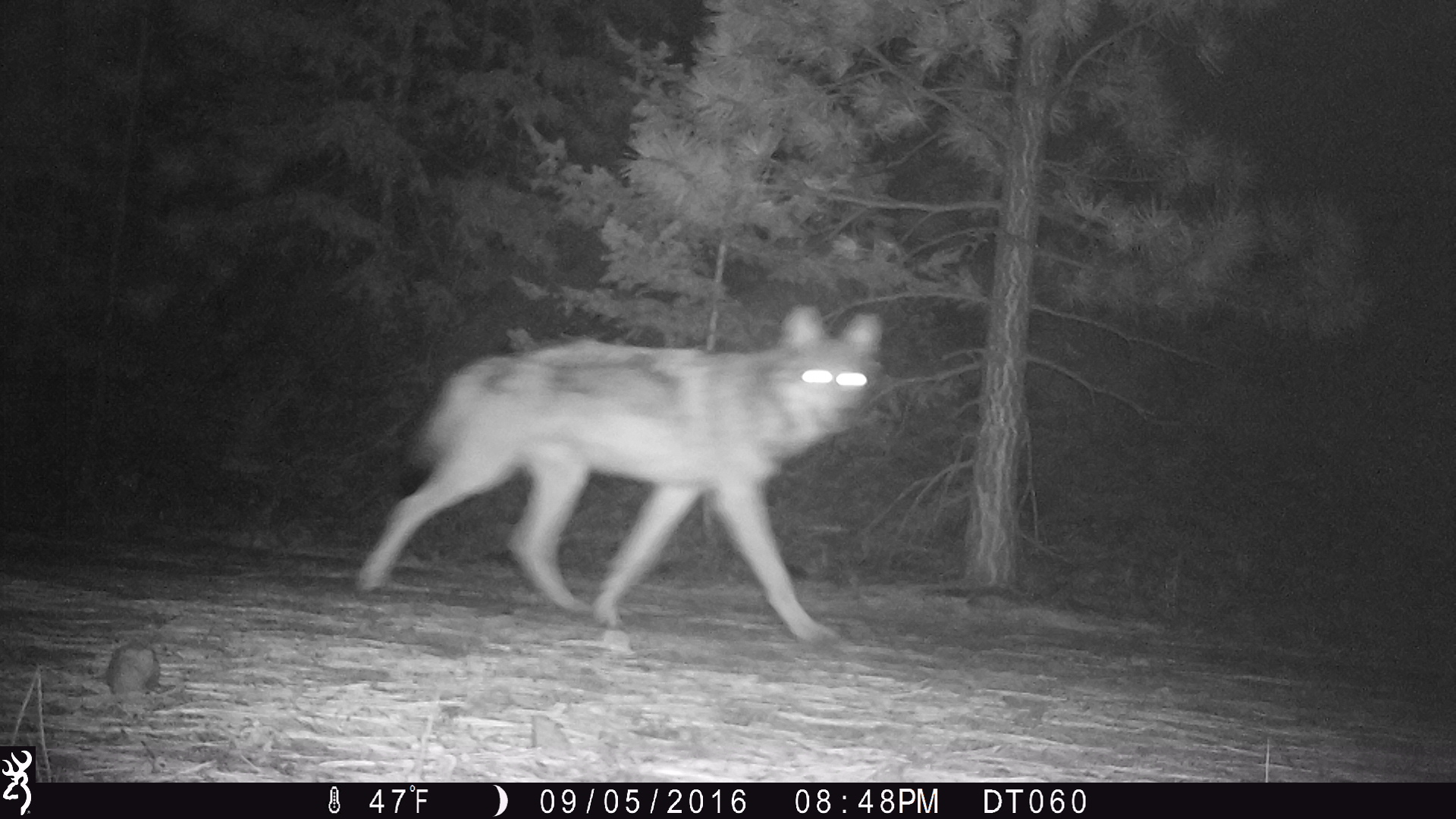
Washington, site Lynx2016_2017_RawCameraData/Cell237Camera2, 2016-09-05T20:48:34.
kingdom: Animalia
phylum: Chordata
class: Mammalia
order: Carnivora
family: Canidae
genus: Canis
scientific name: Canis lupus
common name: gray wolf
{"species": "Canis lupus (gray wolf)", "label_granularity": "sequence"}